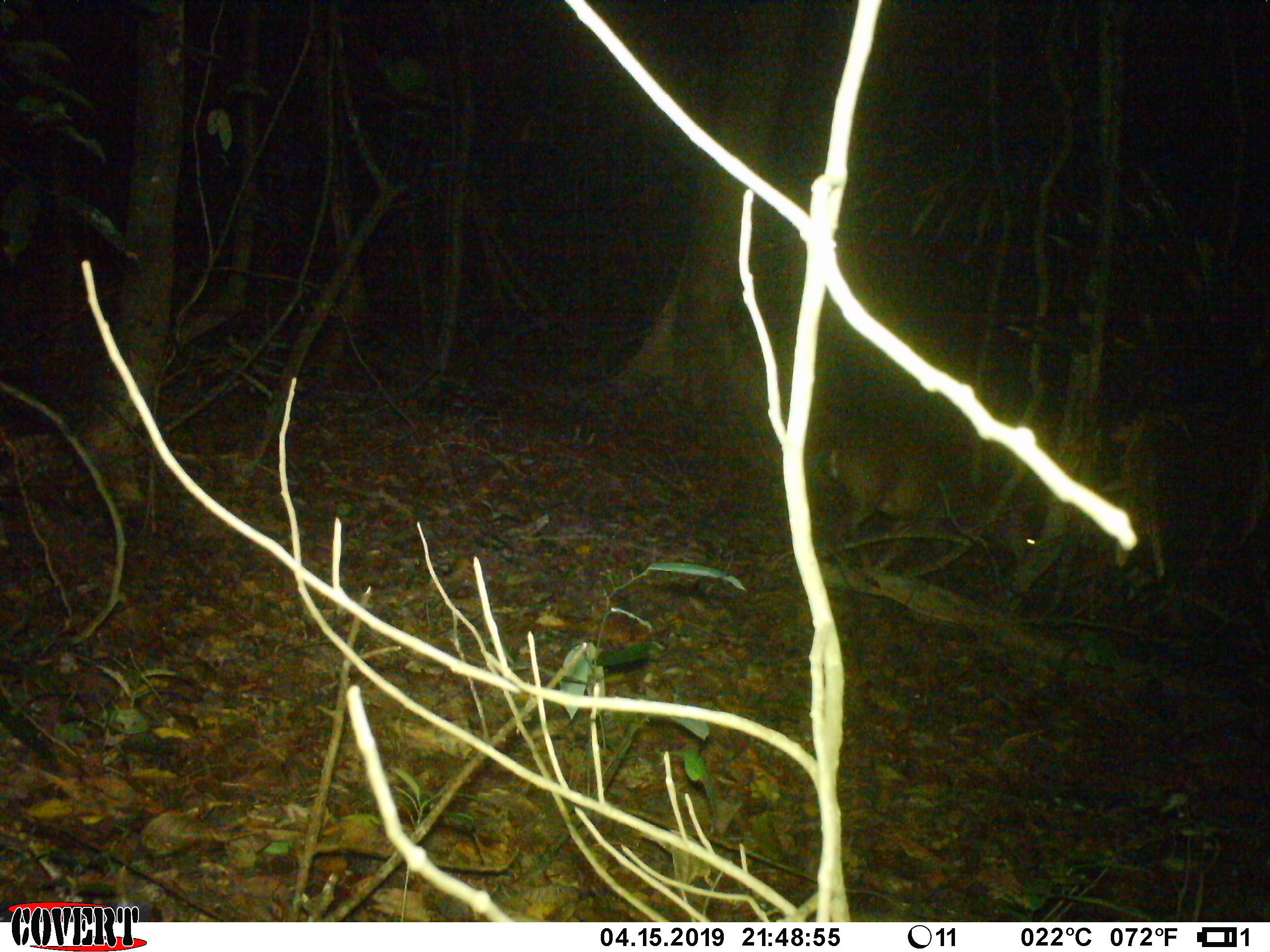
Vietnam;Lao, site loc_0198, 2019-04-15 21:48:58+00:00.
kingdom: Animalia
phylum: Chordata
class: Mammalia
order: Artiodactyla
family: Cervidae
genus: Muntiacus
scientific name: Muntiacus vuquangensis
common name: large-antlered muntjac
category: large antlered muntjac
Large antlered muntjac (large-antlered muntjac) (Muntiacus vuquangensis). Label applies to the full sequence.